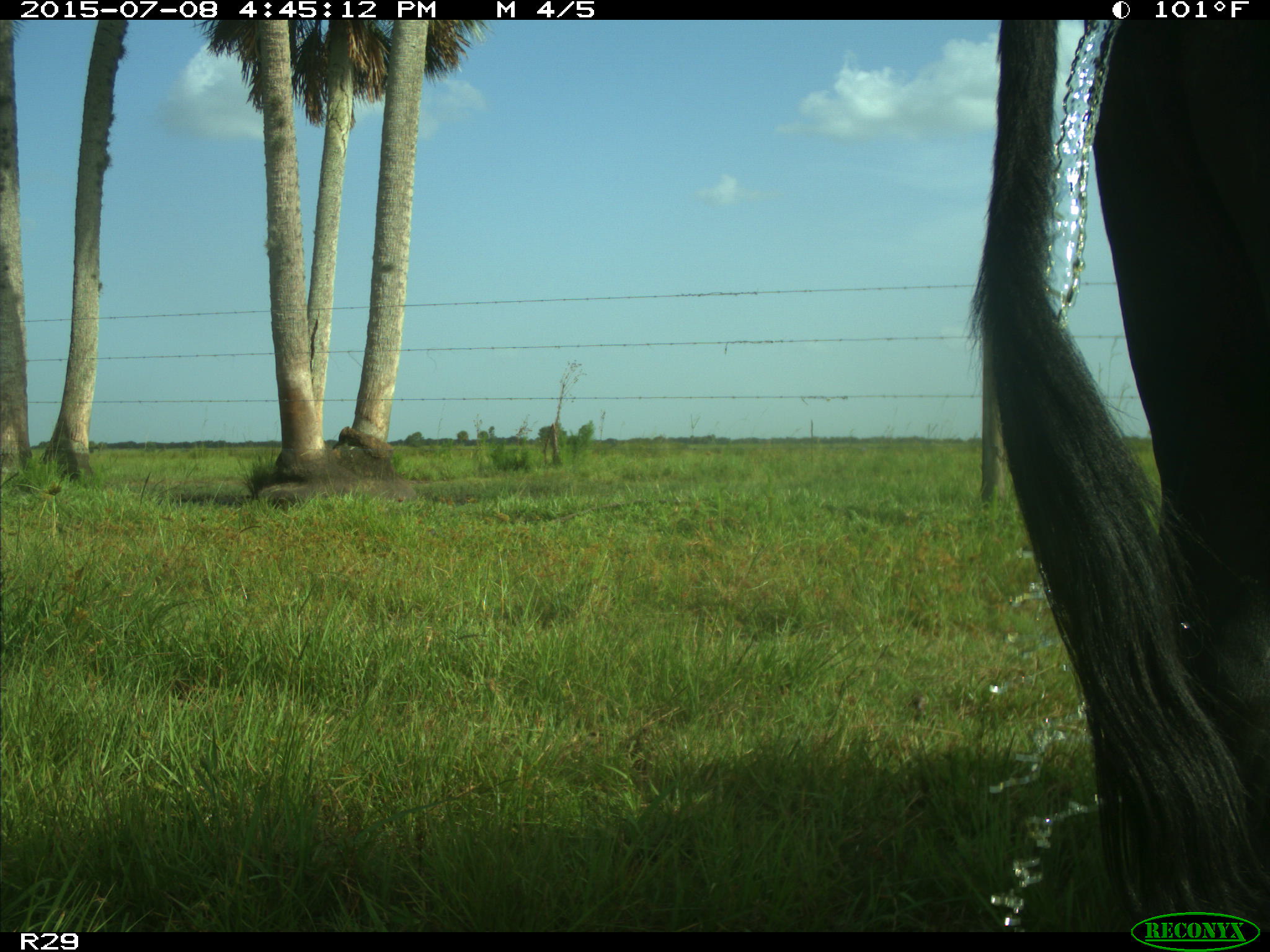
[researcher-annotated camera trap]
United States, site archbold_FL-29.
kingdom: Animalia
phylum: Chordata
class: Mammalia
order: Artiodactyla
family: Bovidae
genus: Bos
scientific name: Bos taurus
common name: domestic cow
Bos taurus (domestic cow).